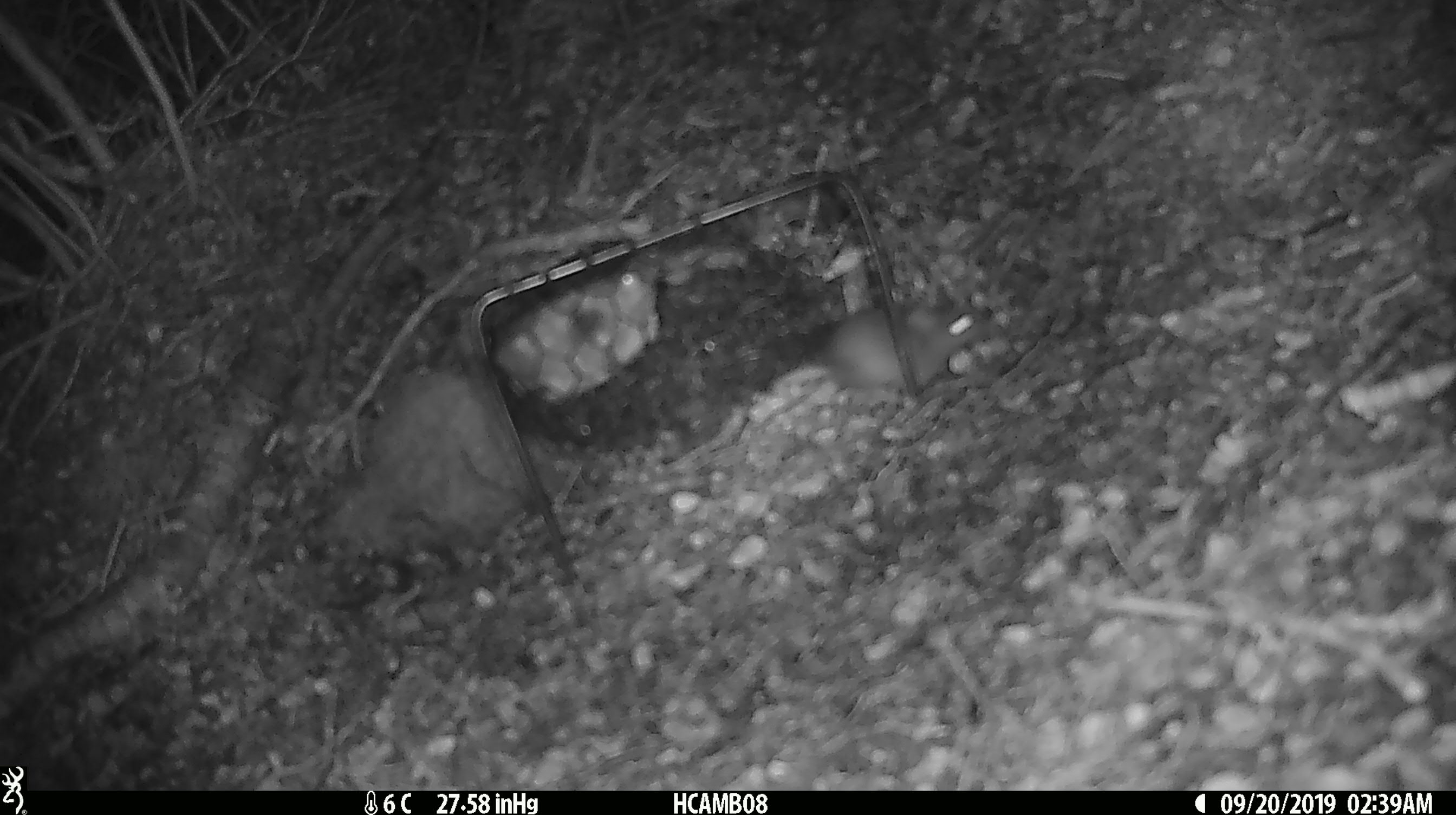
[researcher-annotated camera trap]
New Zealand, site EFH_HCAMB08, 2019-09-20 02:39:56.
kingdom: Animalia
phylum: Chordata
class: Mammalia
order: Rodentia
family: Muridae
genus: Mus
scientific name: Mus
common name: mouse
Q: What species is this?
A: Mouse (Mus).